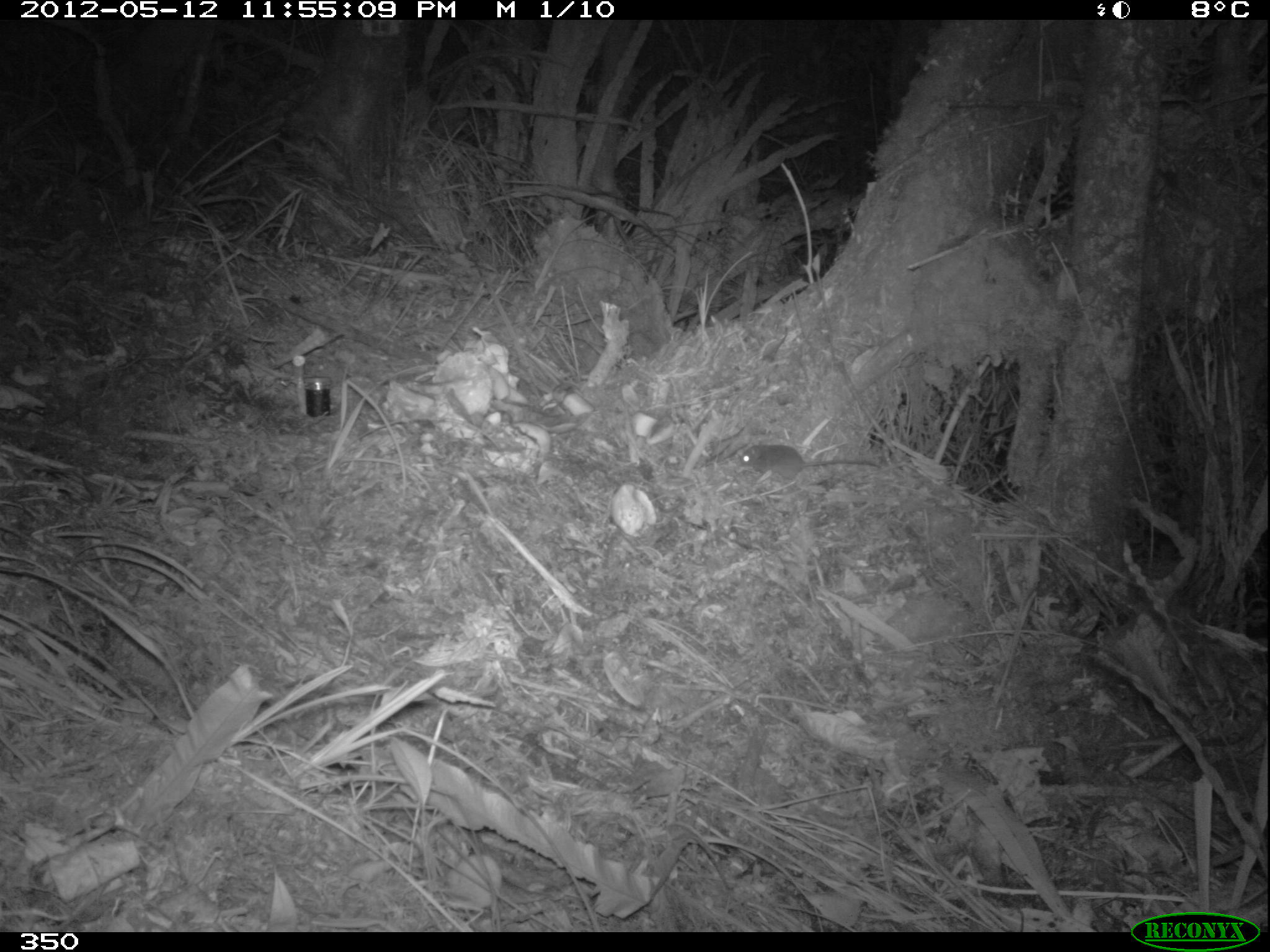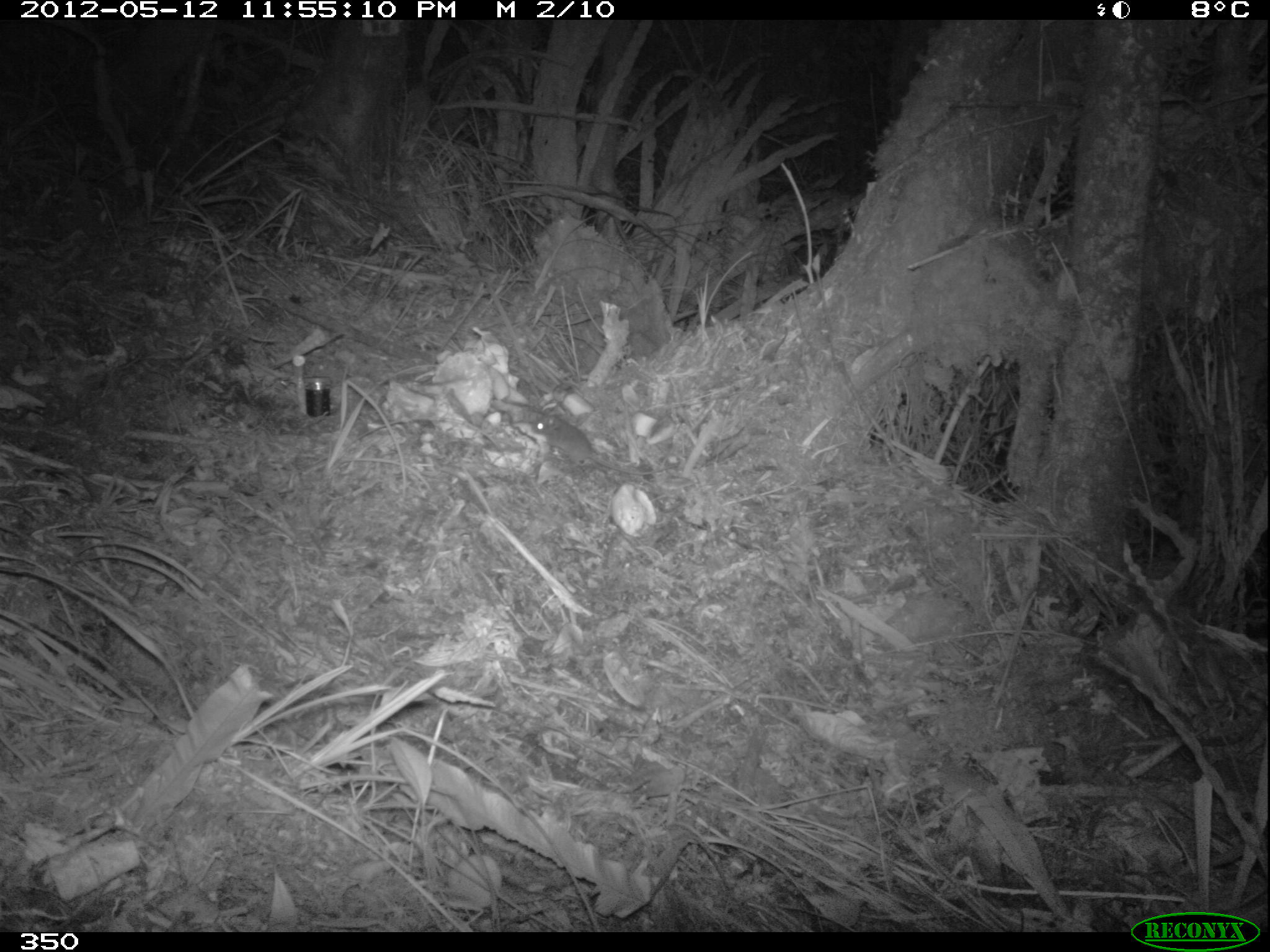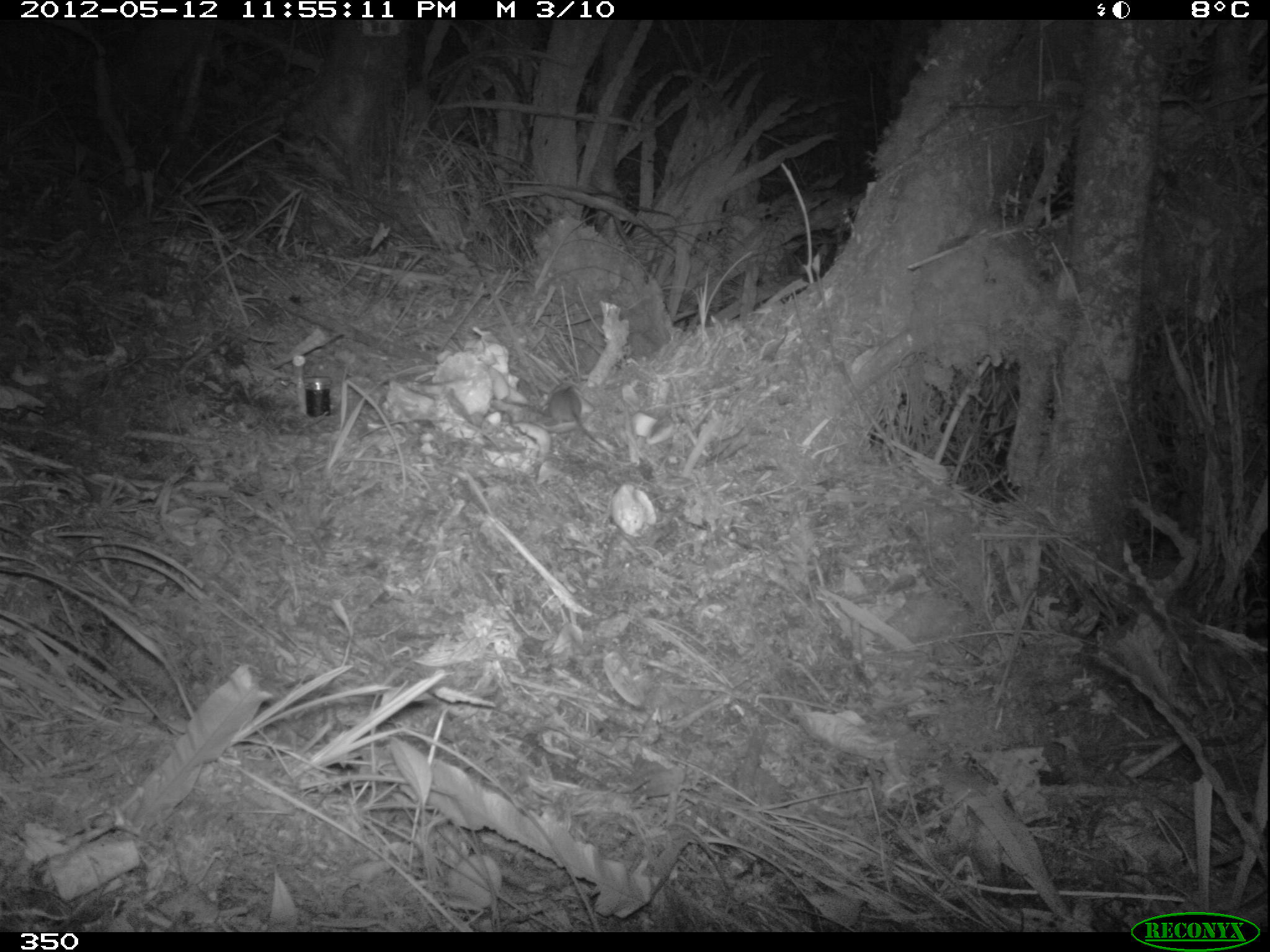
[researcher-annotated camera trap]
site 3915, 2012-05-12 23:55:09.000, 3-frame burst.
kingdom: Animalia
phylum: Chordata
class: Mammalia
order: Rodentia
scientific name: Rodentia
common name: rodents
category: unknown rodent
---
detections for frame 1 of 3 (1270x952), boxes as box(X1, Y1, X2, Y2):
unknown rodent: box(736, 443, 881, 481)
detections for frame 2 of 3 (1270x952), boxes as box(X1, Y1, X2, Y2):
unknown rodent: box(529, 413, 676, 475)